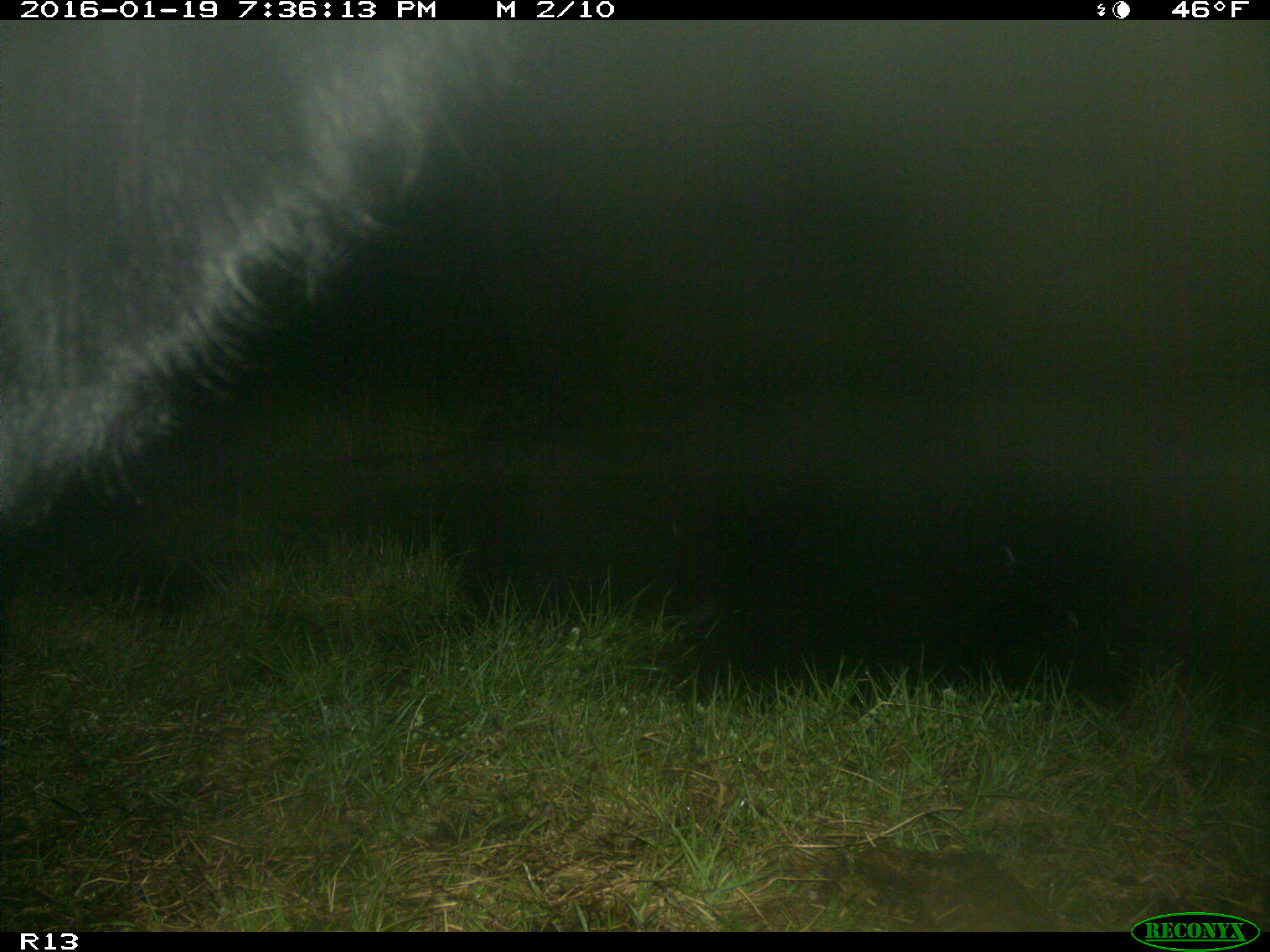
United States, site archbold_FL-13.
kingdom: Animalia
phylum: Chordata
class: Mammalia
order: Artiodactyla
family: Bovidae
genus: Bos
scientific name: Bos taurus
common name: domestic cow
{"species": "Bos taurus (domestic cow)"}